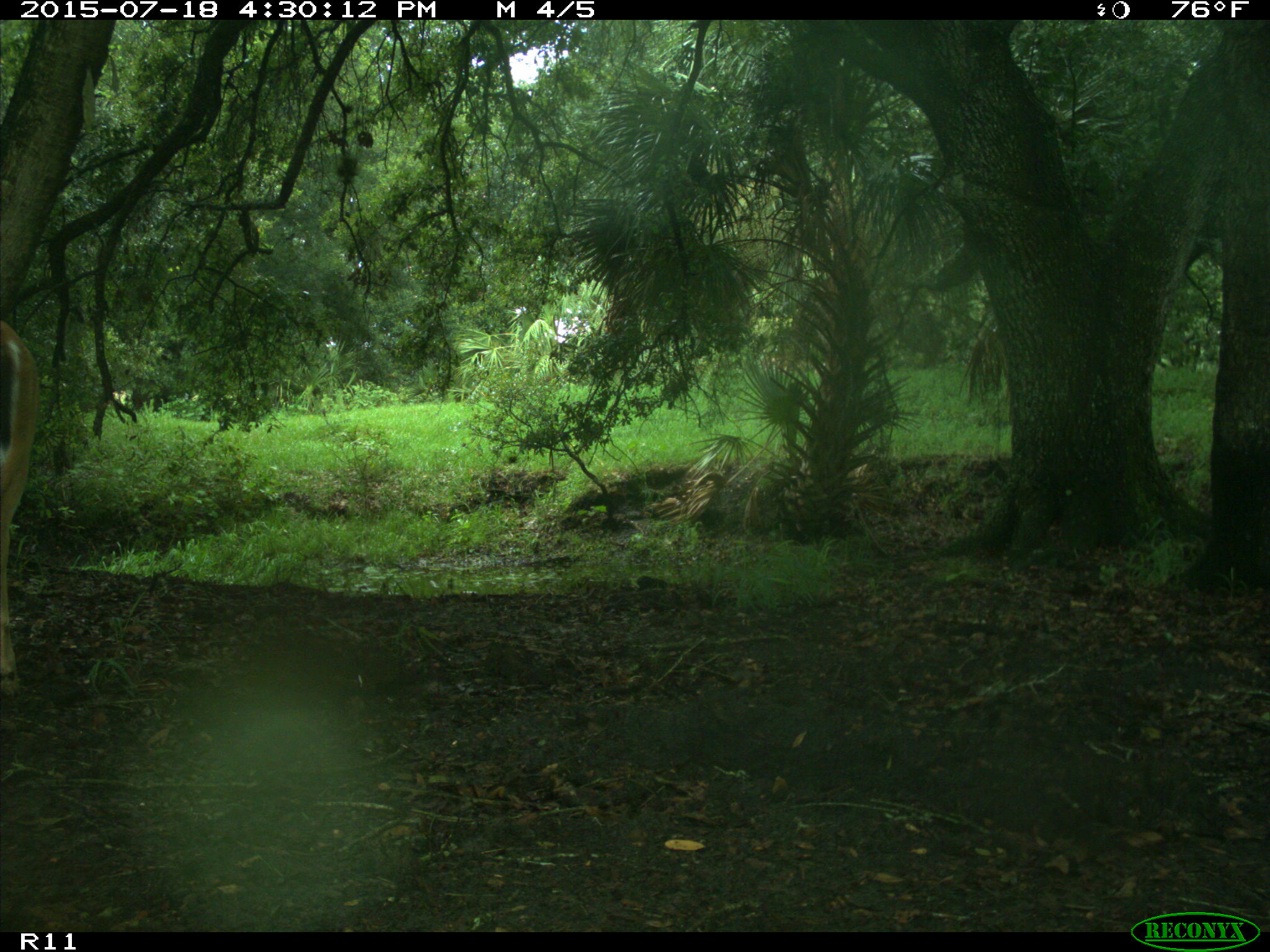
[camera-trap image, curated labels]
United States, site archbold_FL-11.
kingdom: Animalia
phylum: Chordata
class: Mammalia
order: Artiodactyla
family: Cervidae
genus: Odocoileus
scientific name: Odocoileus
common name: deer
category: unidentified deer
Unidentified deer (deer) (Odocoileus).